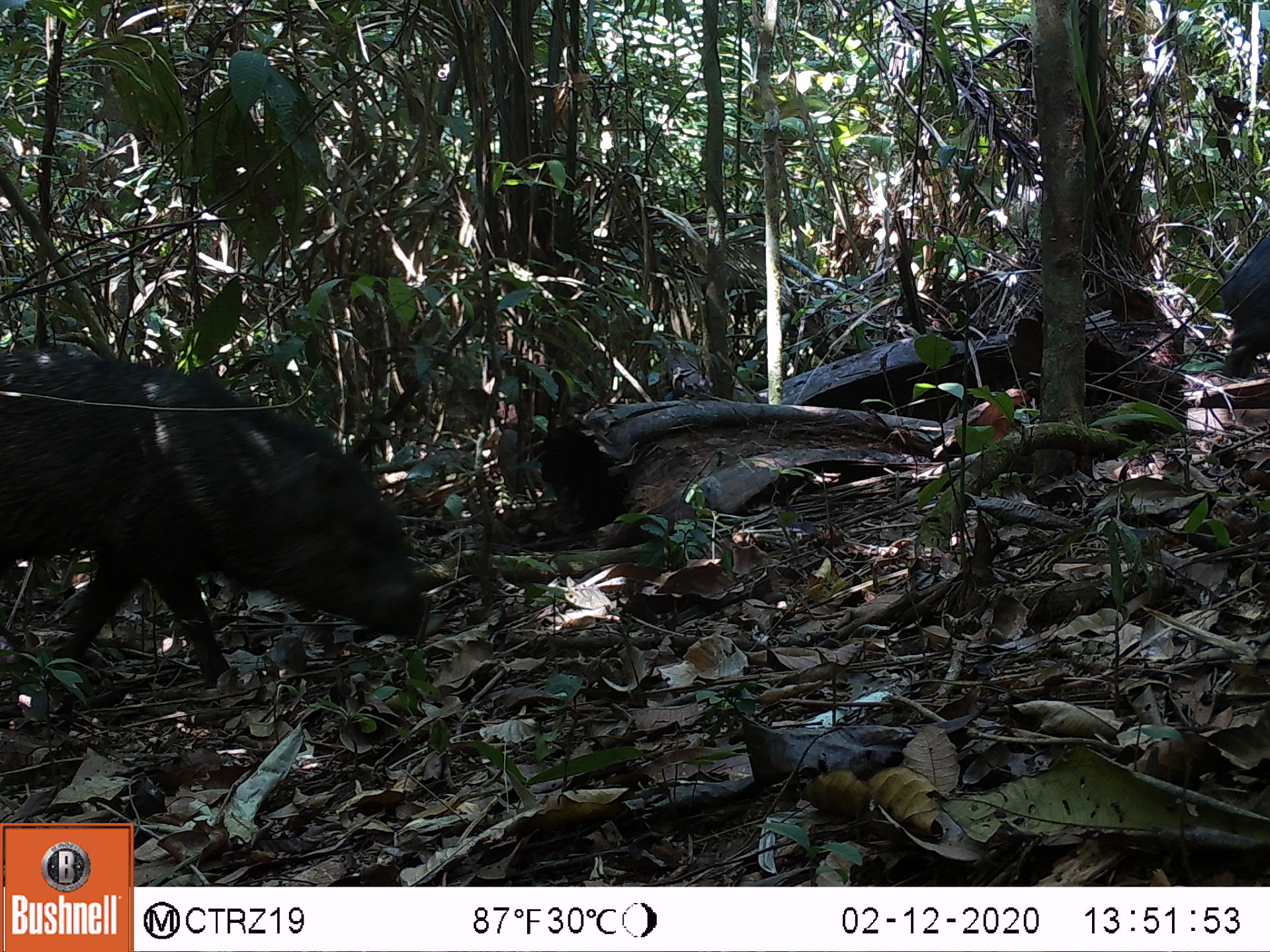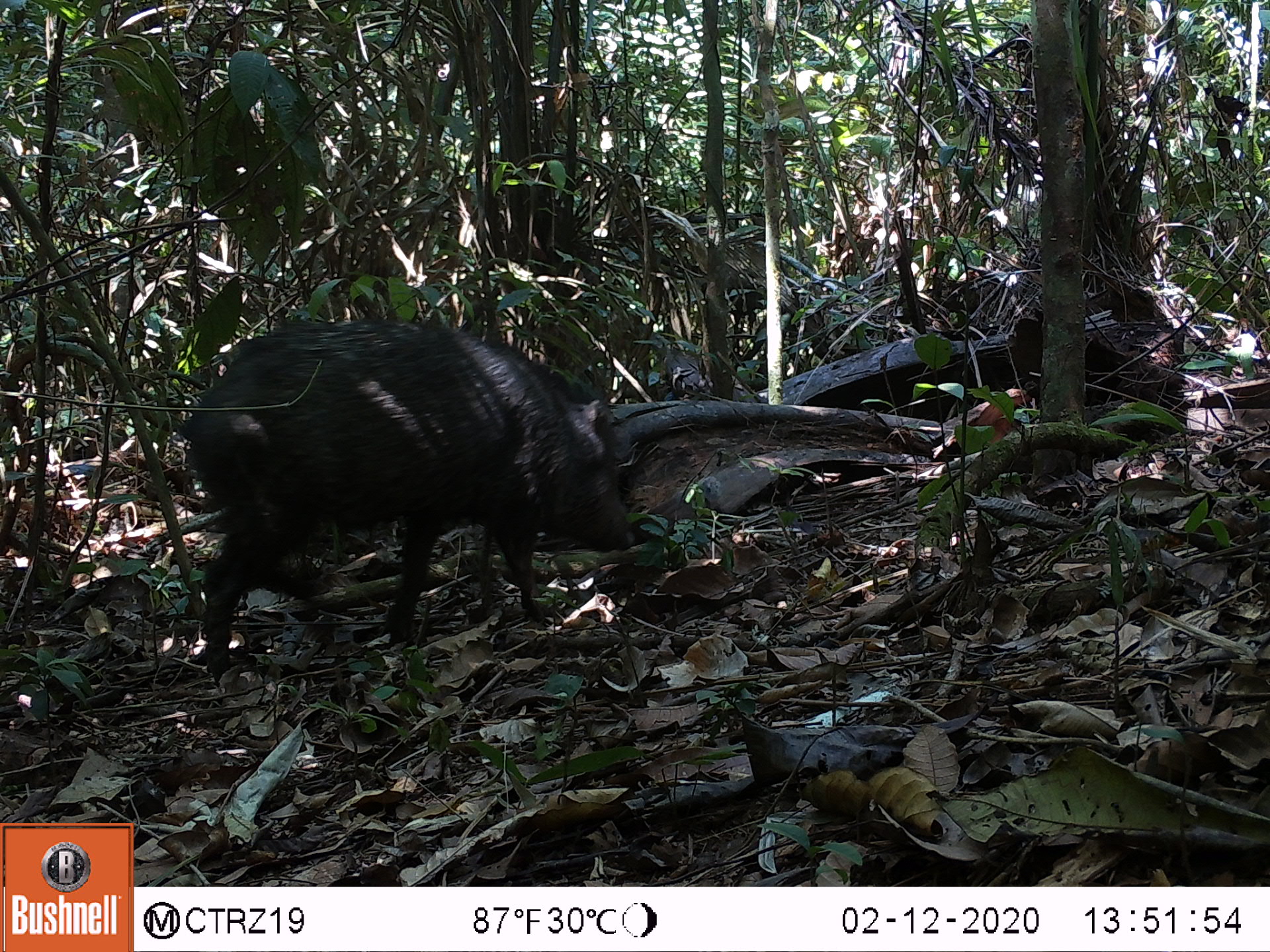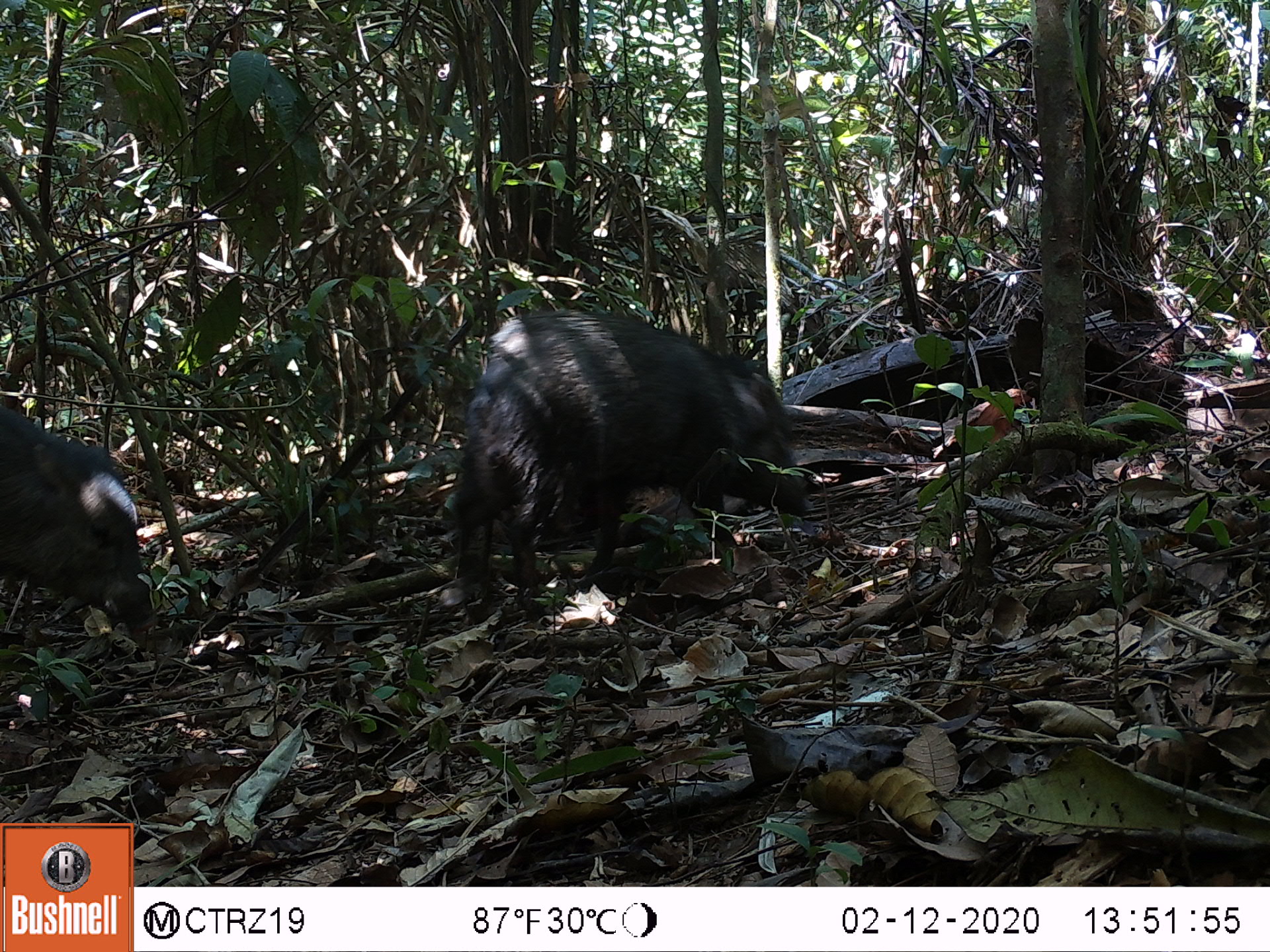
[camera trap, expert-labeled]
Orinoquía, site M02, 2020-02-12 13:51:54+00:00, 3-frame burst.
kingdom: Animalia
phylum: Chordata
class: Mammalia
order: Artiodactyla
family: Tayassuidae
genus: Pecari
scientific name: Pecari tajacu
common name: collared peccary